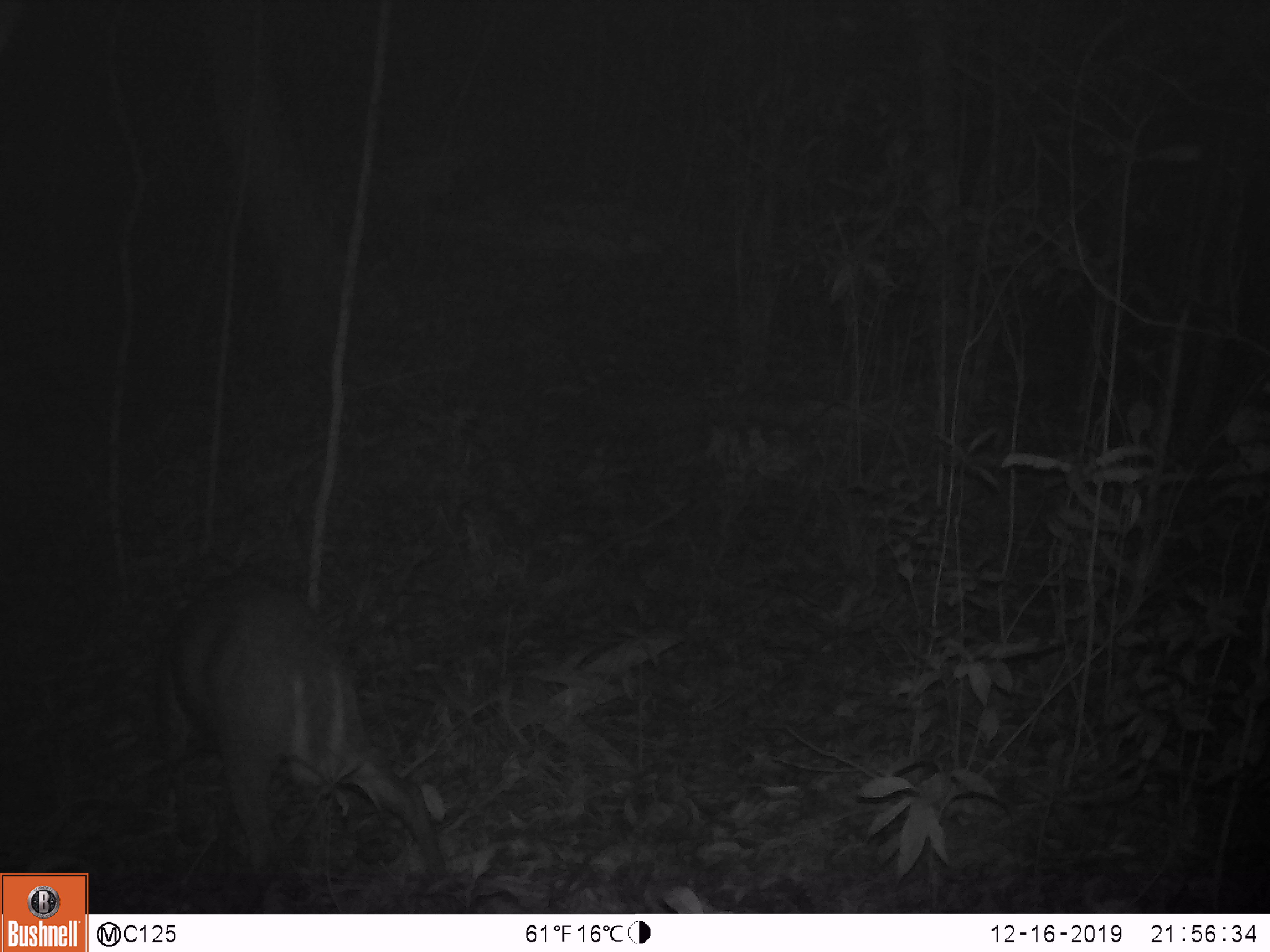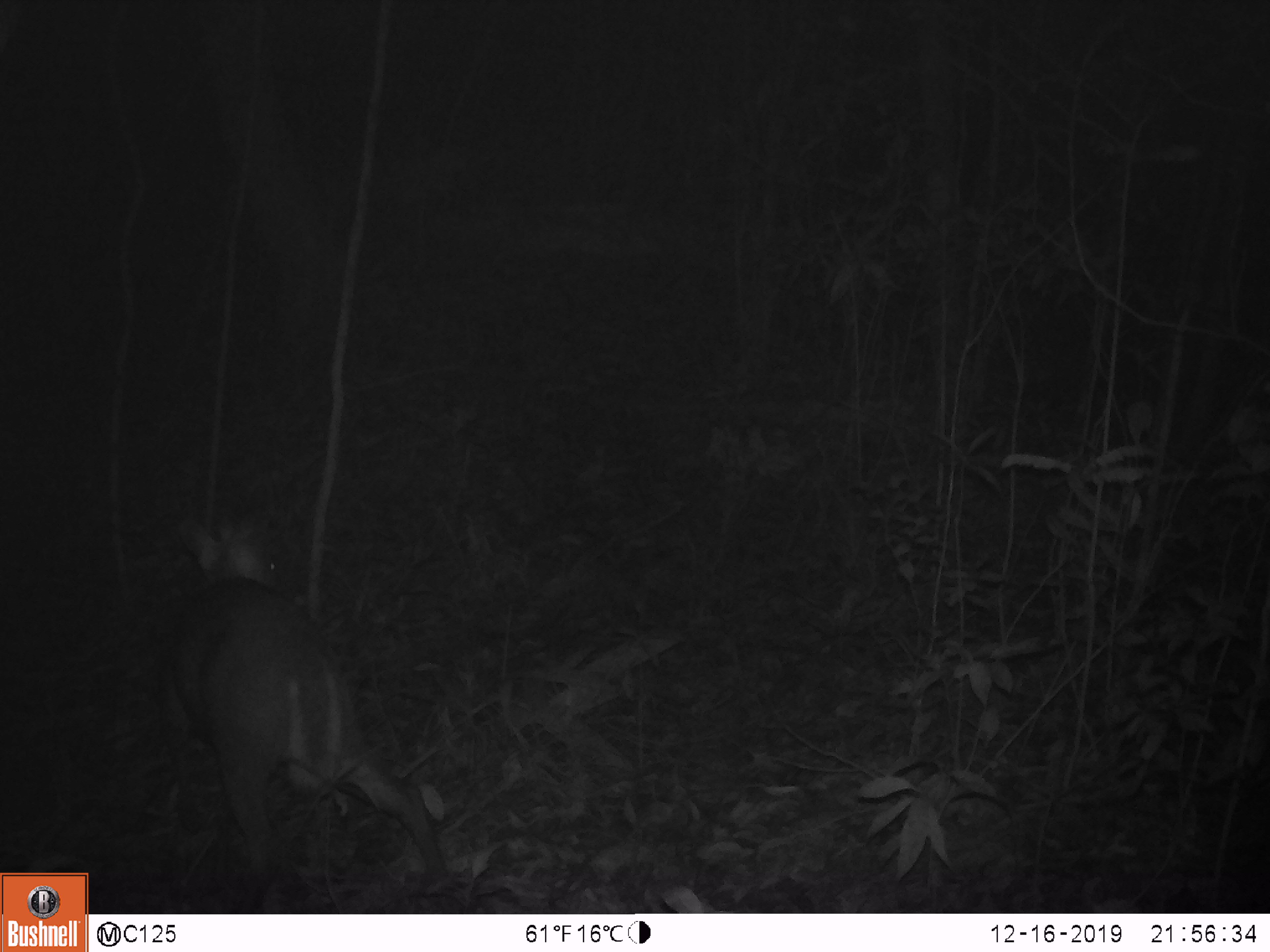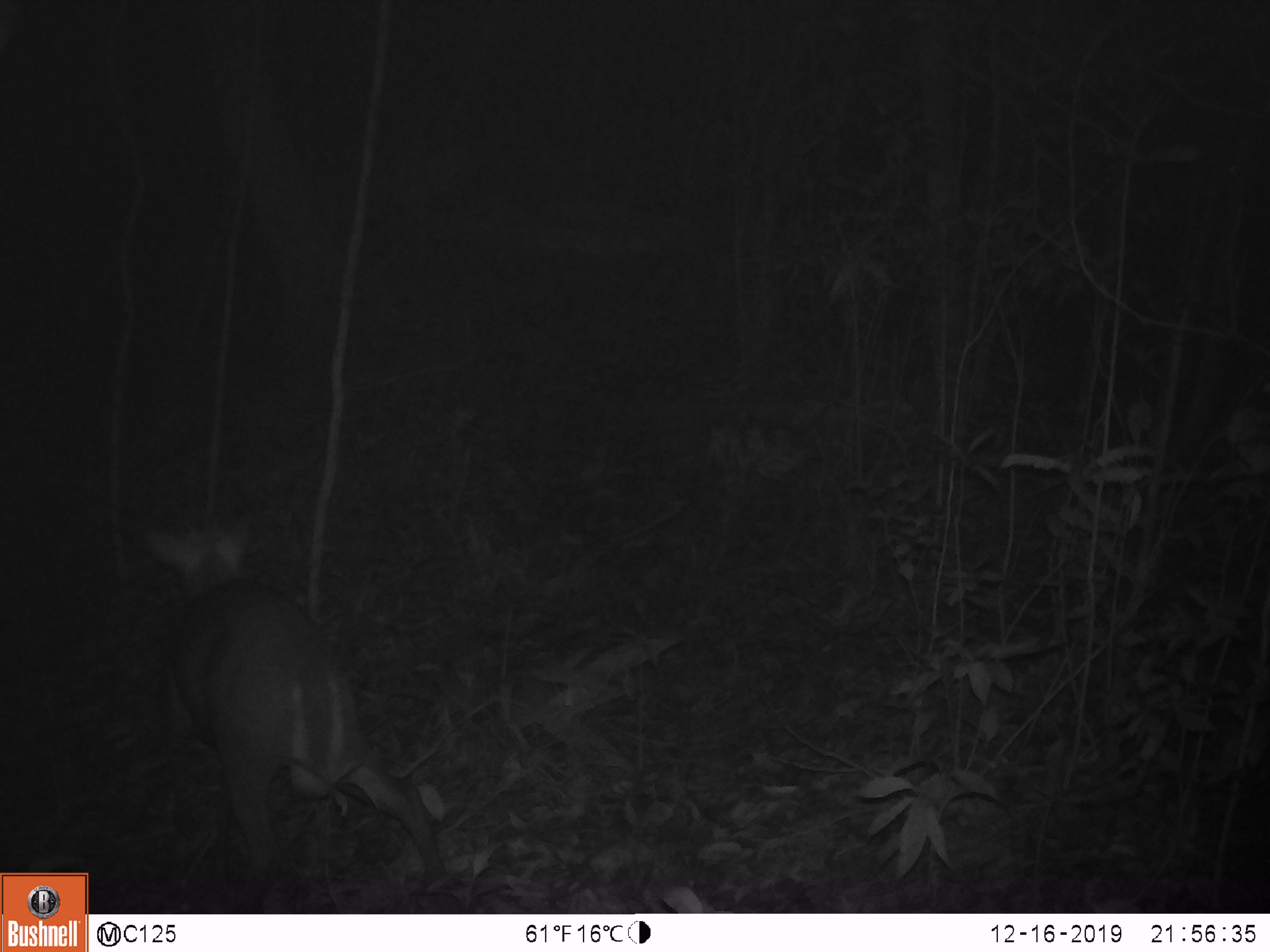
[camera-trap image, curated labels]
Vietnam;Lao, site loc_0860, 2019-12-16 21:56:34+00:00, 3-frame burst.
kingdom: Animalia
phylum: Chordata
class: Mammalia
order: Artiodactyla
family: Cervidae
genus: Muntiacus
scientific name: Muntiacus rooseveltorum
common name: roosevelt's muntjac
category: roosevelts muntjac group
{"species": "roosevelts muntjac group (roosevelt's muntjac) (Muntiacus rooseveltorum)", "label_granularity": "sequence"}